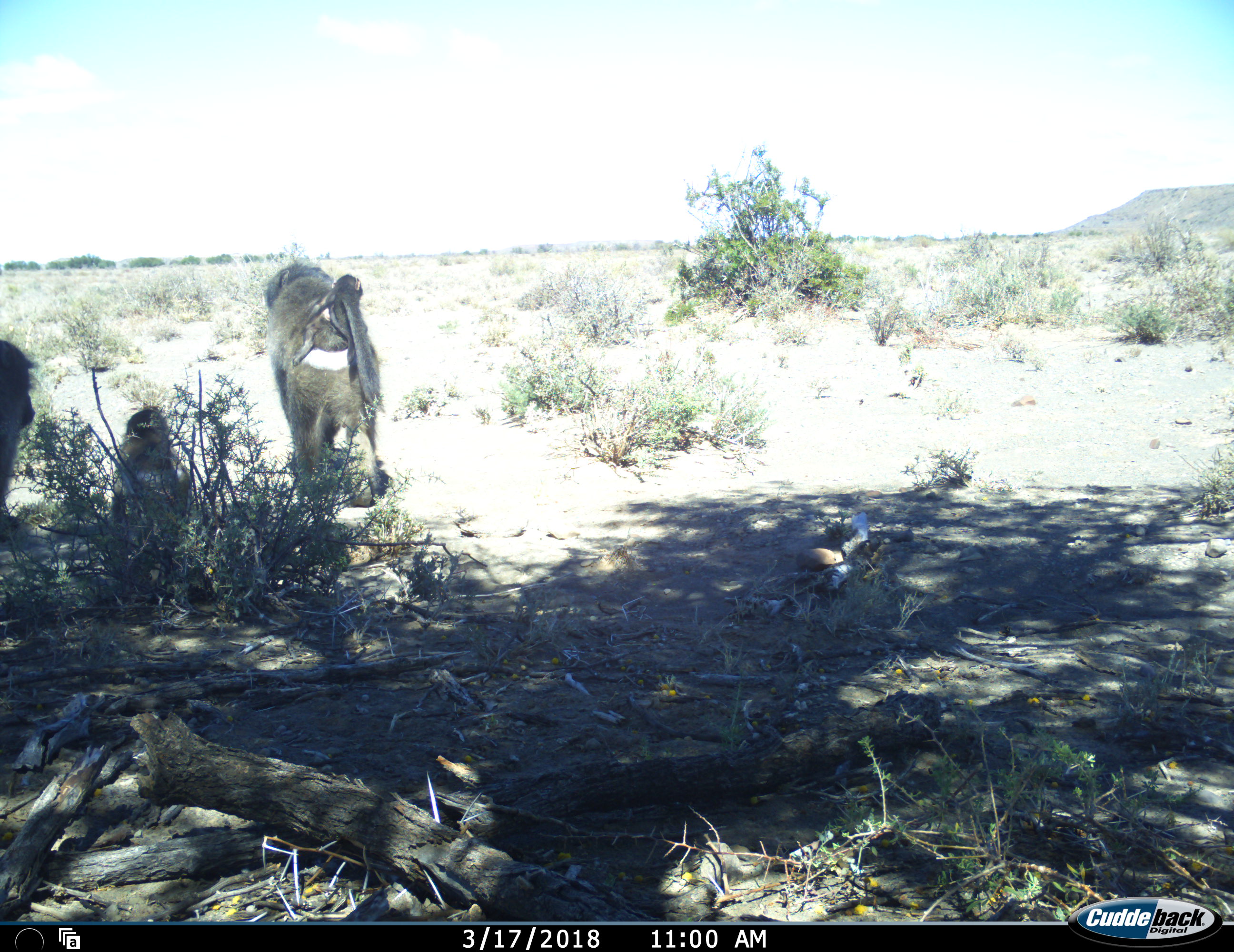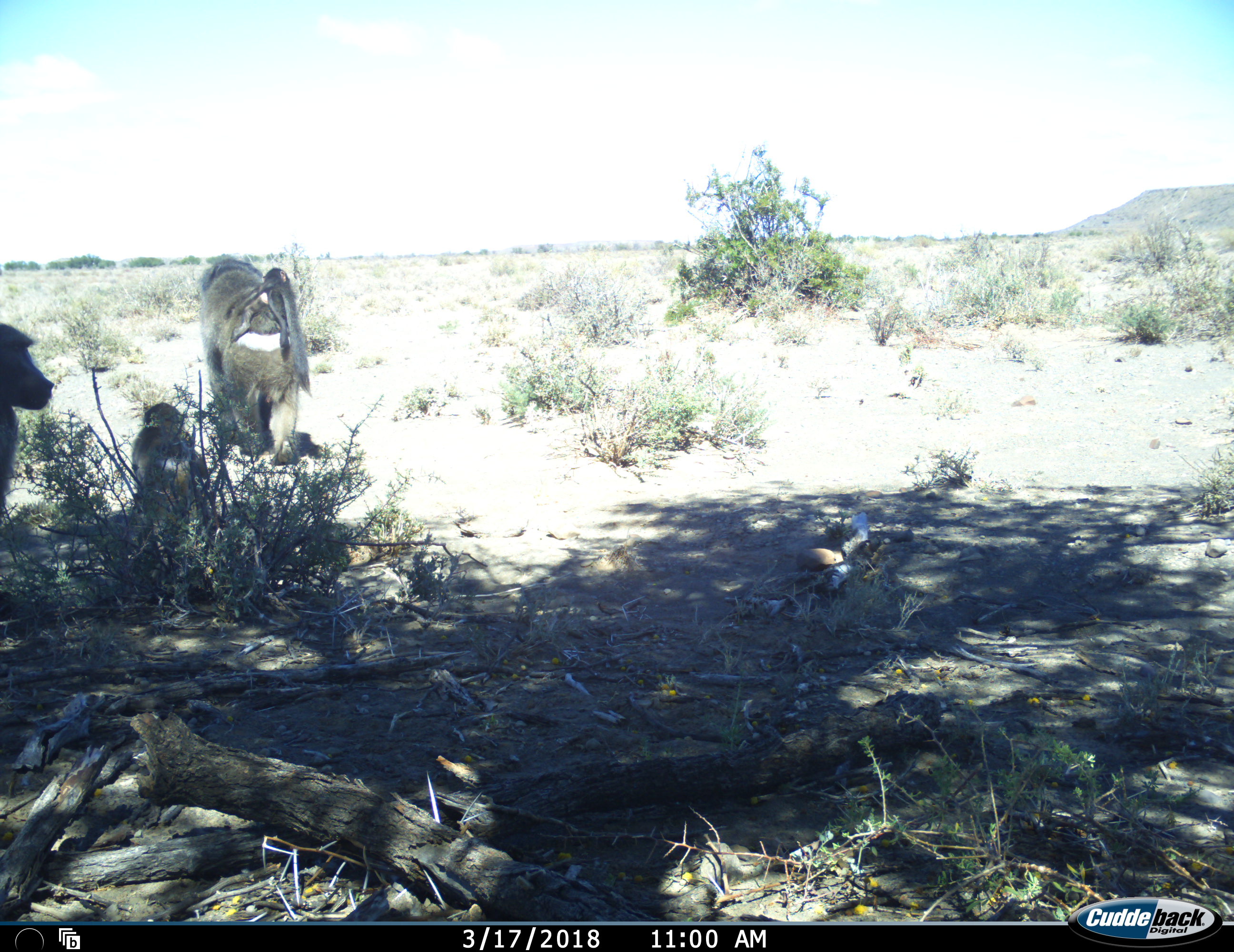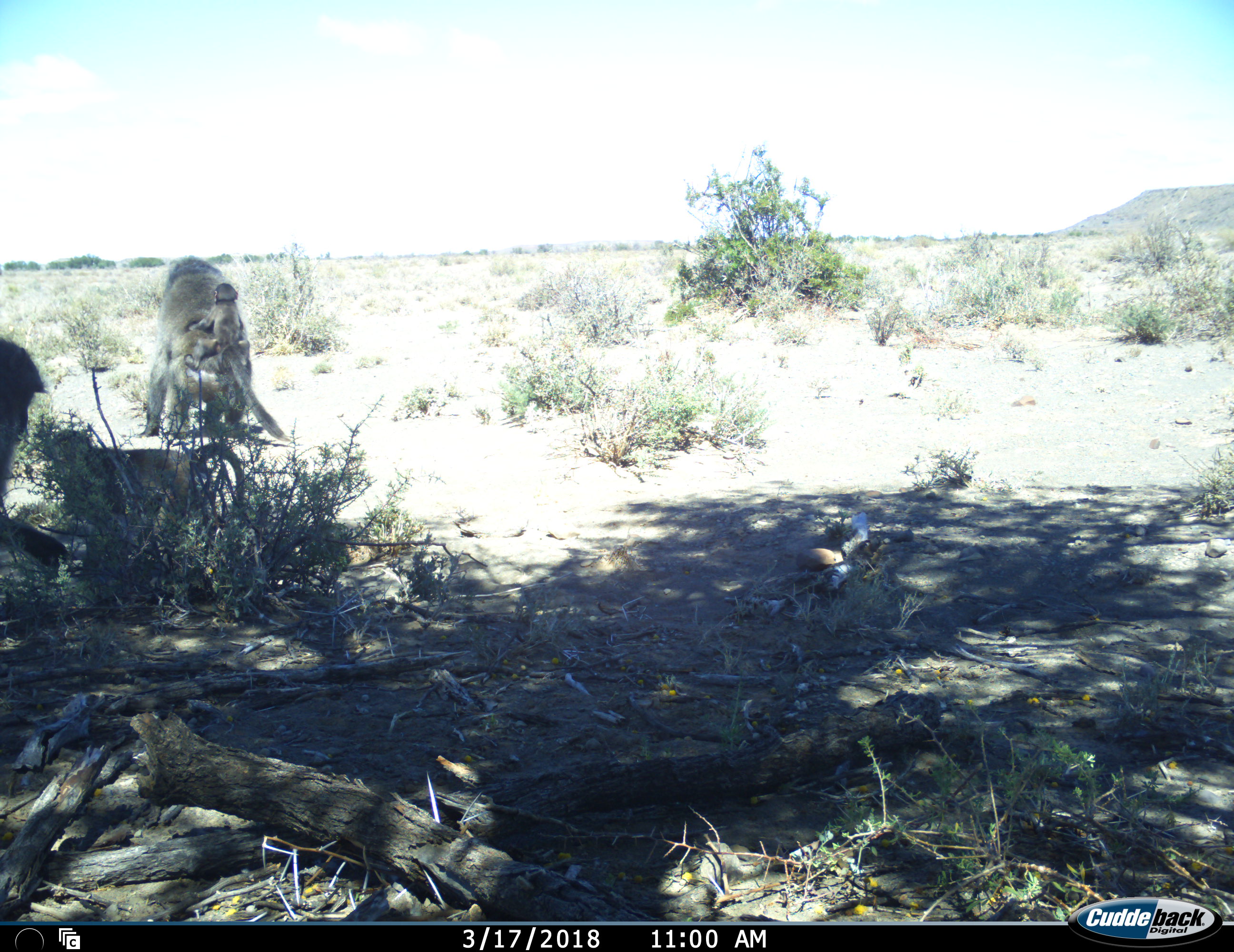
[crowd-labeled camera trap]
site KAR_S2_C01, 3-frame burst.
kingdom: Animalia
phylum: Chordata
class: Mammalia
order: Primates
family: Cercopithecidae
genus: Papio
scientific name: Papio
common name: baboon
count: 4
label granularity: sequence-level